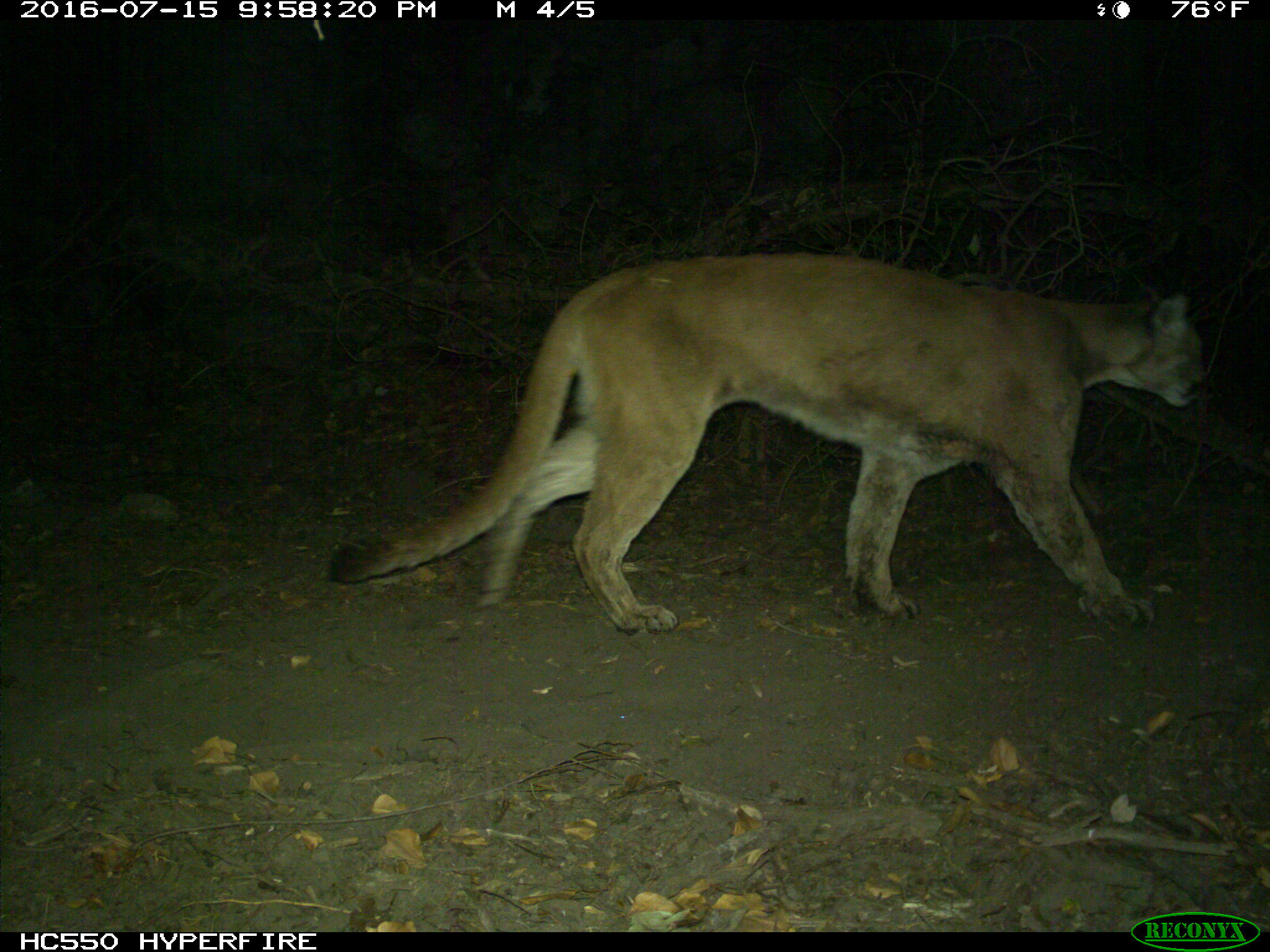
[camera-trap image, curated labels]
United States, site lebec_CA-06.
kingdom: Animalia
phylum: Chordata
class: Mammalia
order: Carnivora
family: Felidae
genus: Puma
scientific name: Puma concolor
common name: mountain lion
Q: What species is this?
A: Puma concolor (mountain lion).